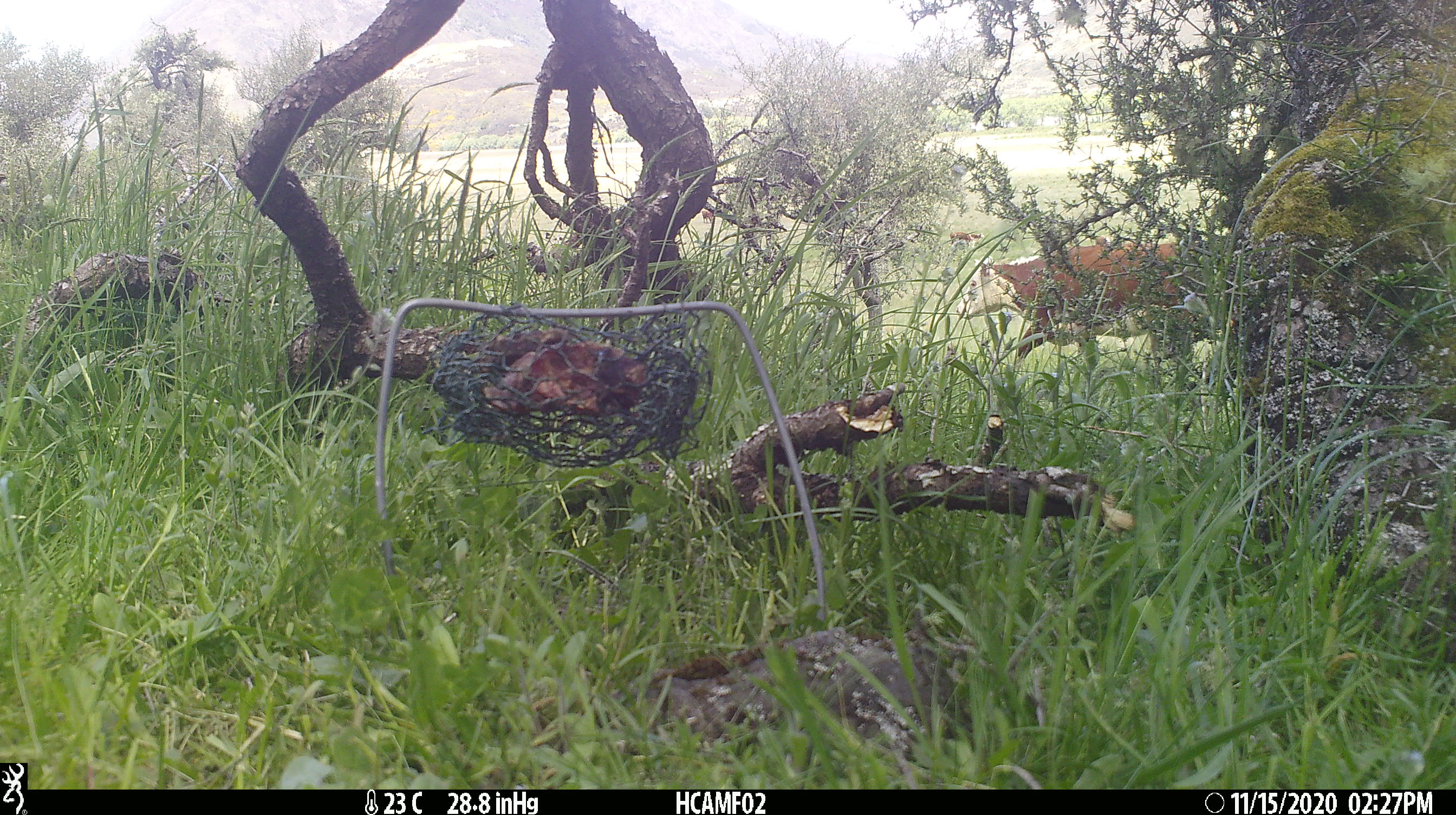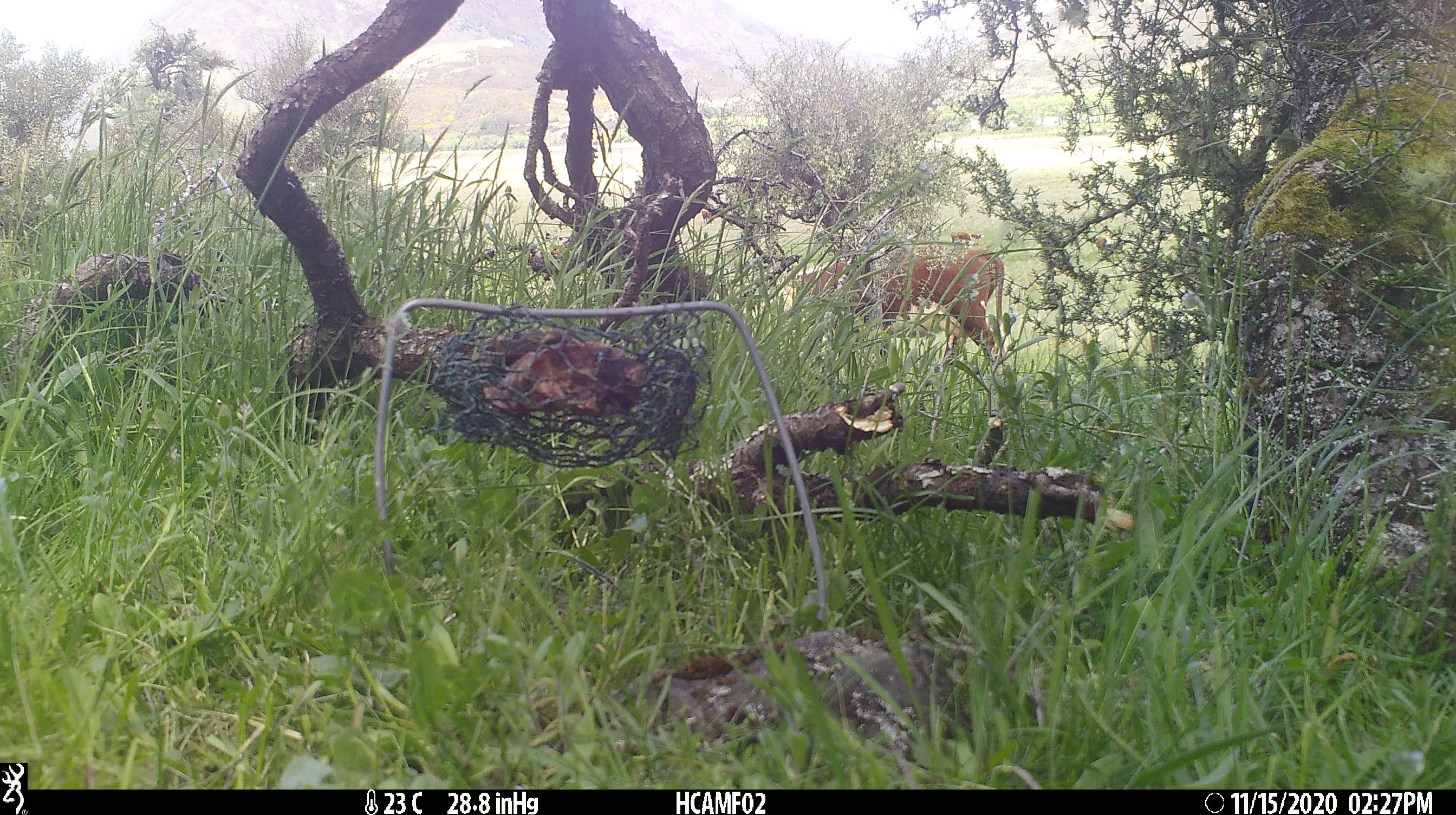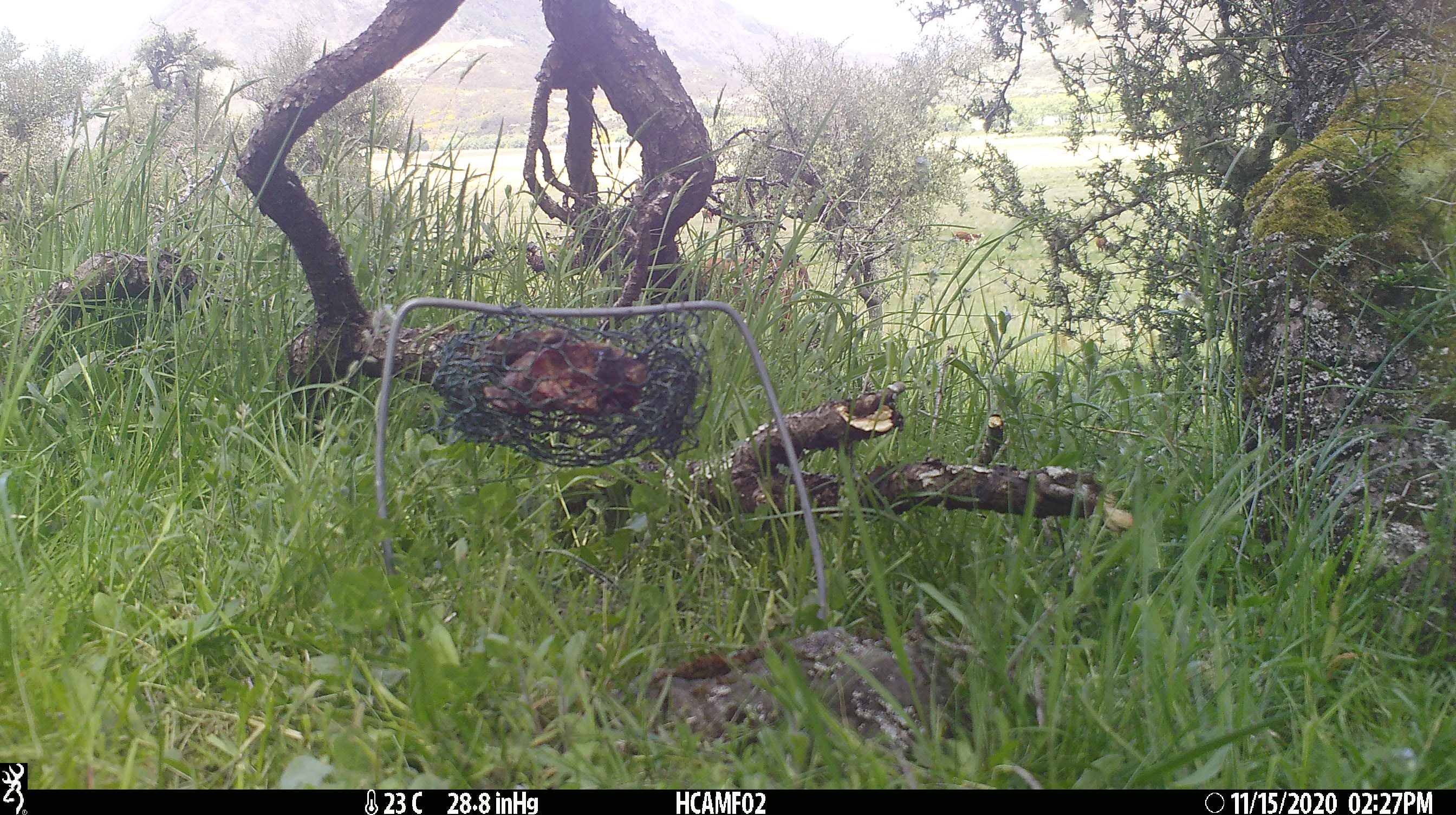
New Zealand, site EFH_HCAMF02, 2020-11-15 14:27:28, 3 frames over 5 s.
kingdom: Animalia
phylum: Chordata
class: Mammalia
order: Artiodactyla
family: Bovidae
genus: Bos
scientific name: Bos taurus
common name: domestic cow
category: cow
Cow (domestic cow) (Bos taurus).